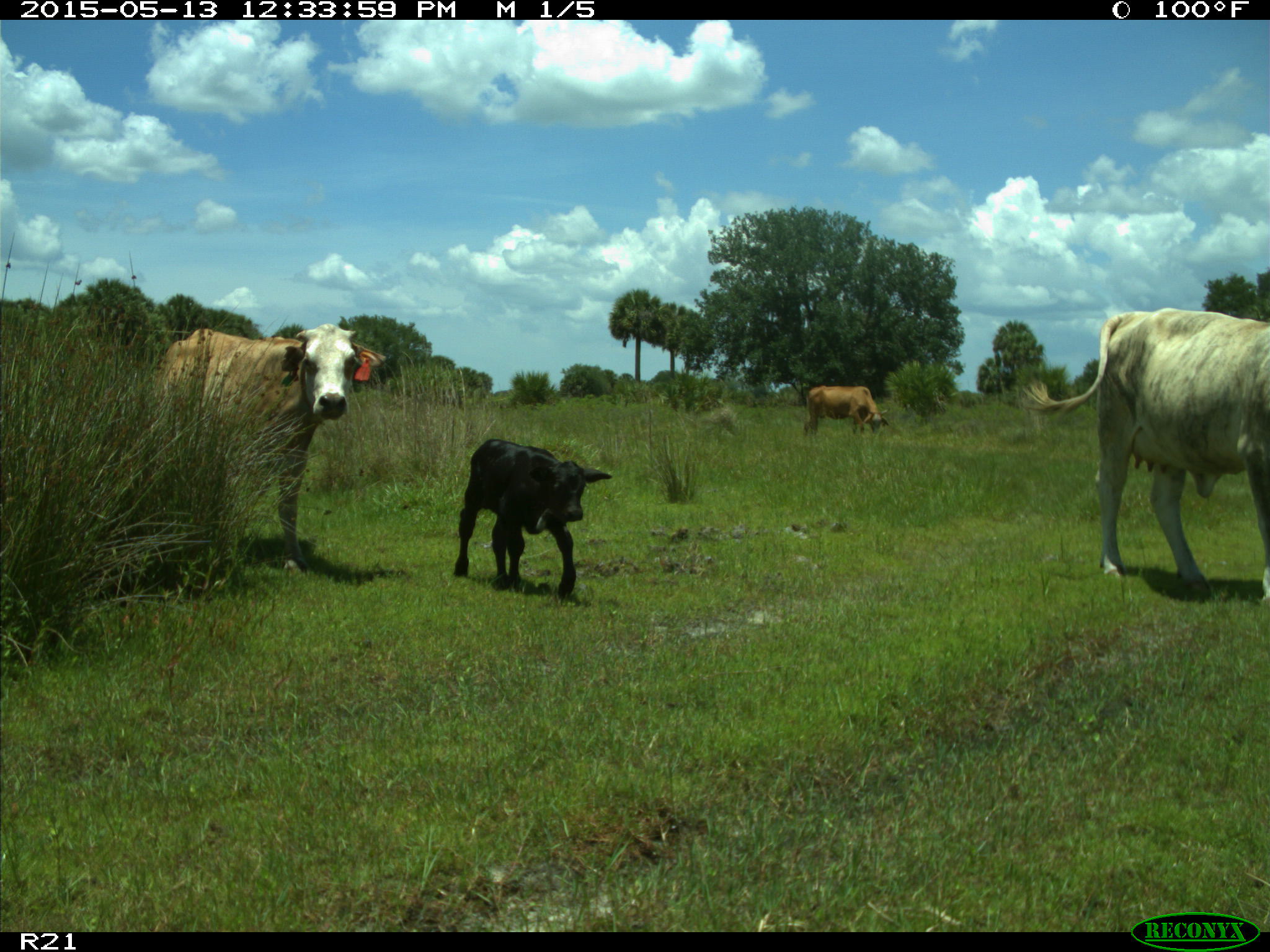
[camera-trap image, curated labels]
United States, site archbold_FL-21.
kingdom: Animalia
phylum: Chordata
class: Mammalia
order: Artiodactyla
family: Bovidae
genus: Bos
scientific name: Bos taurus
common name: domestic cow